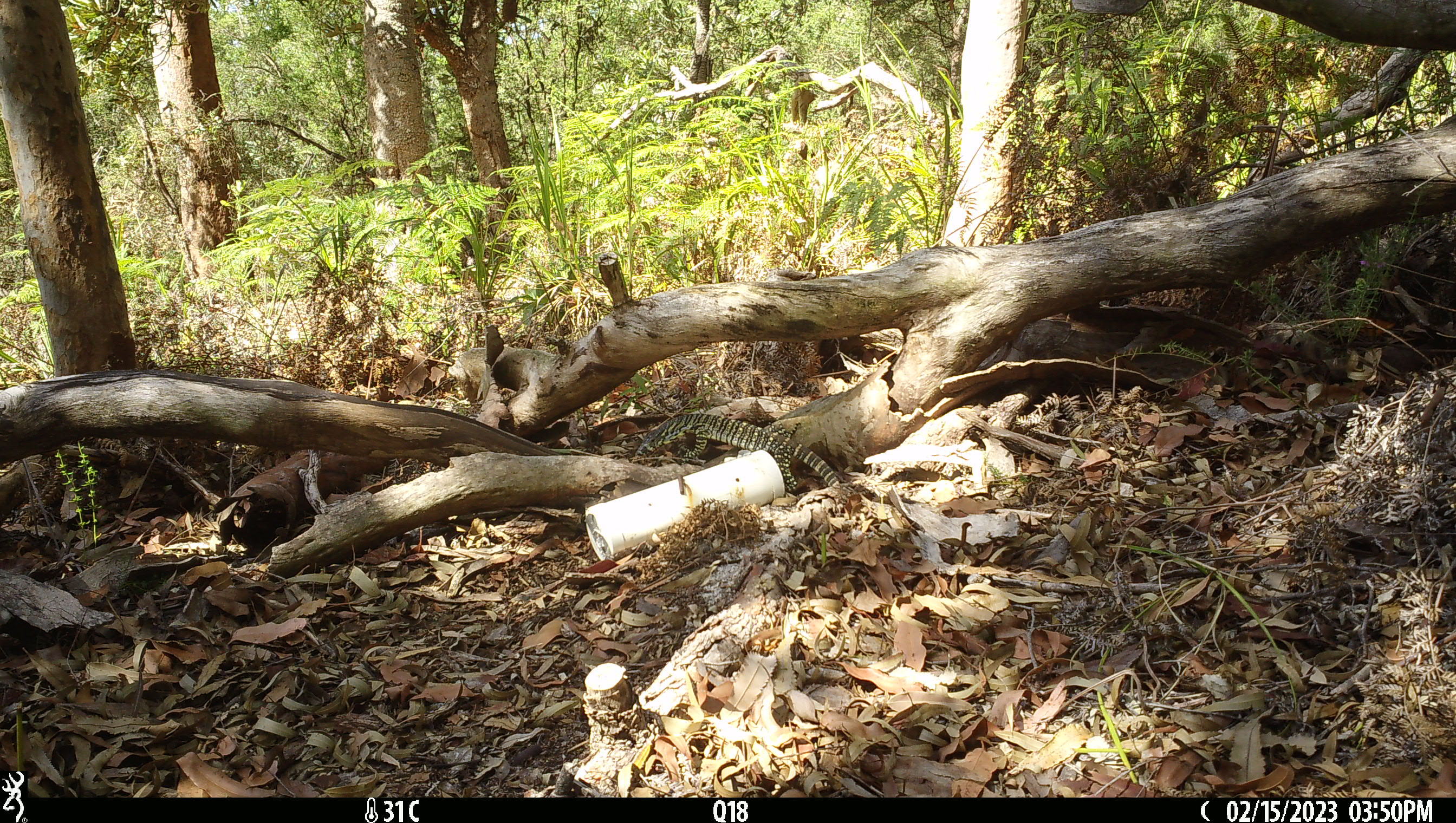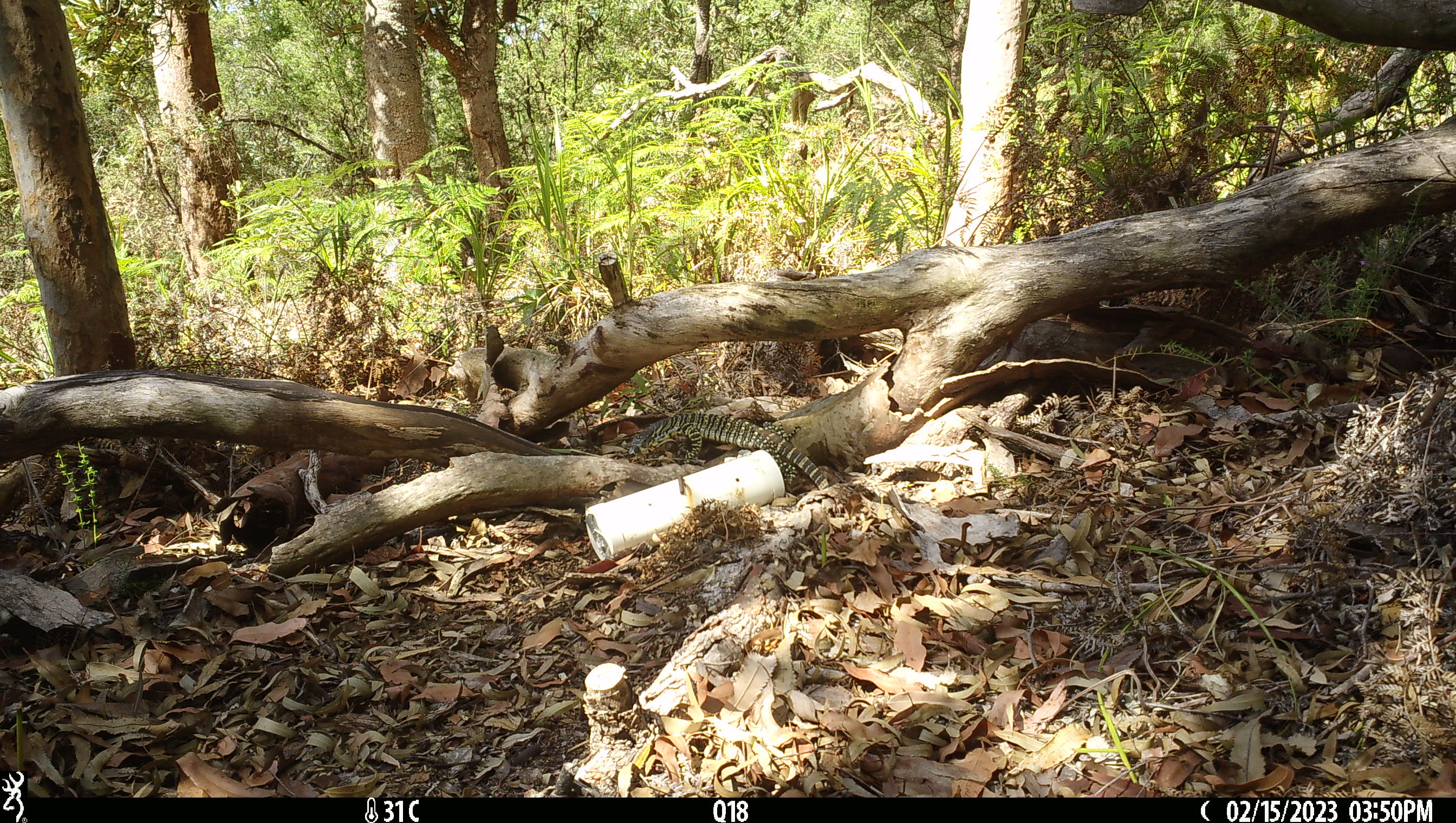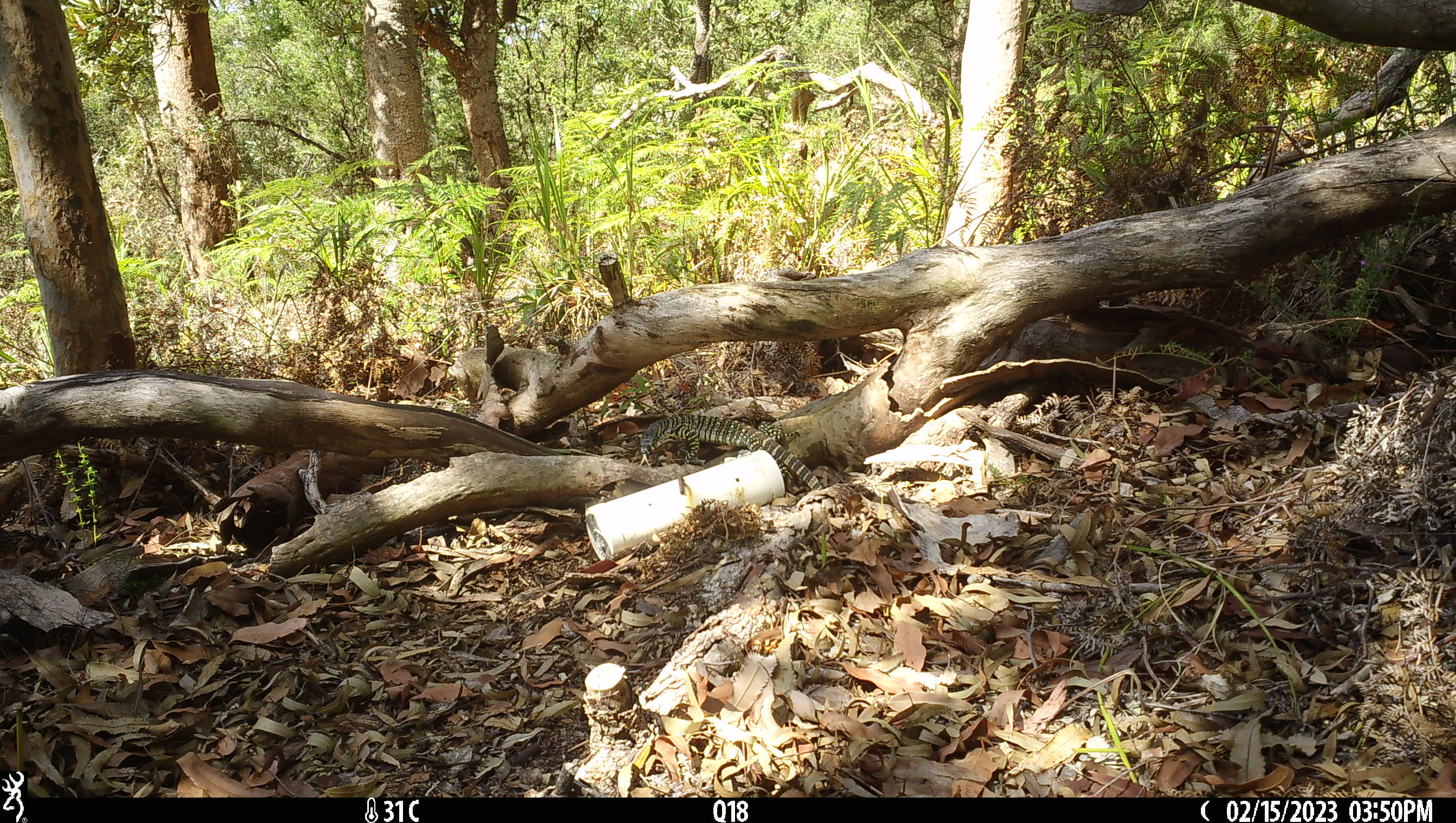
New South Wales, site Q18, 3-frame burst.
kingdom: Animalia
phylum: Chordata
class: Reptilia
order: Squamata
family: Varanidae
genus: Varanus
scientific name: Varanus varius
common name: lace monitor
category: goanna